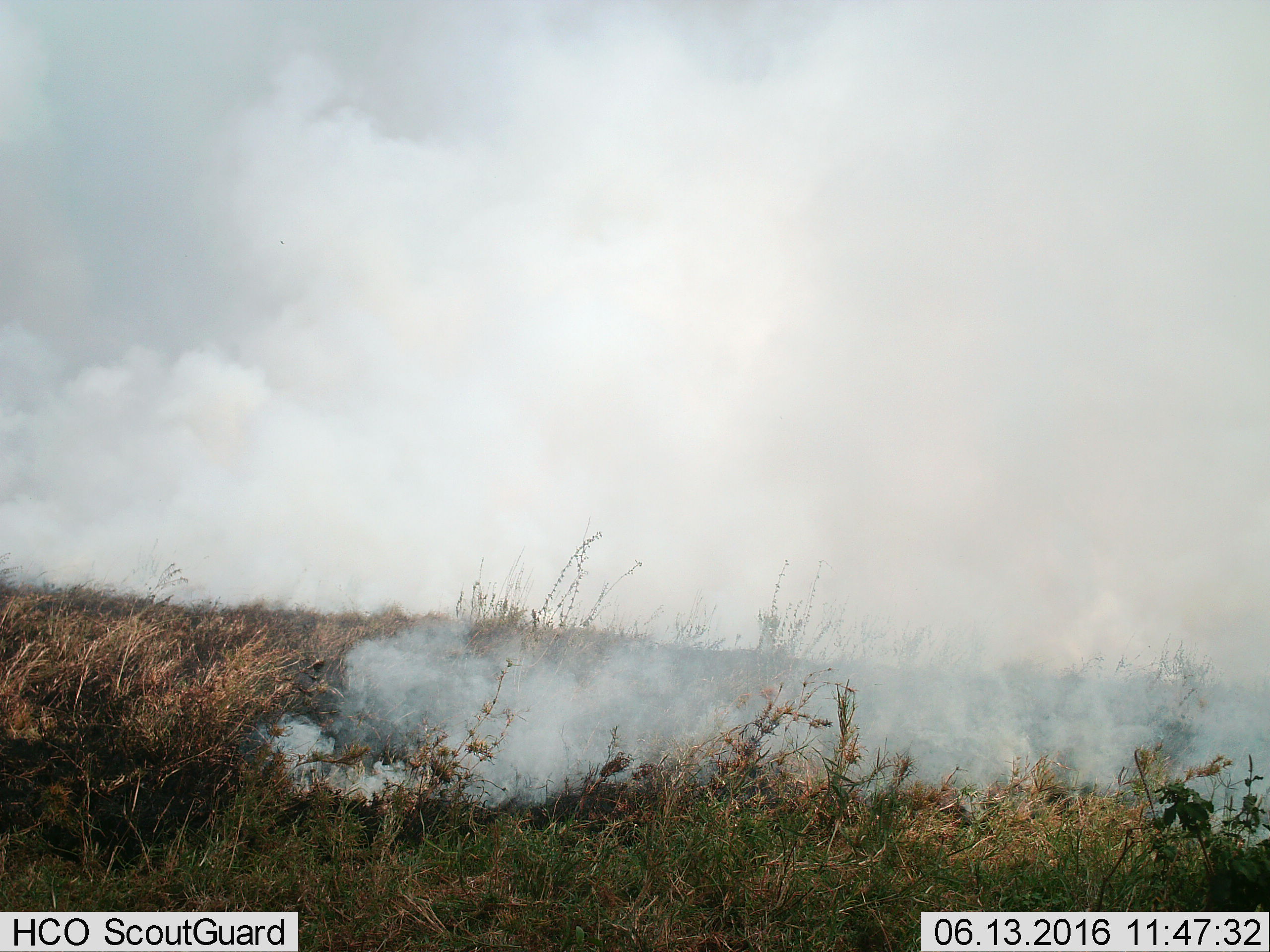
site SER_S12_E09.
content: unidentified animal